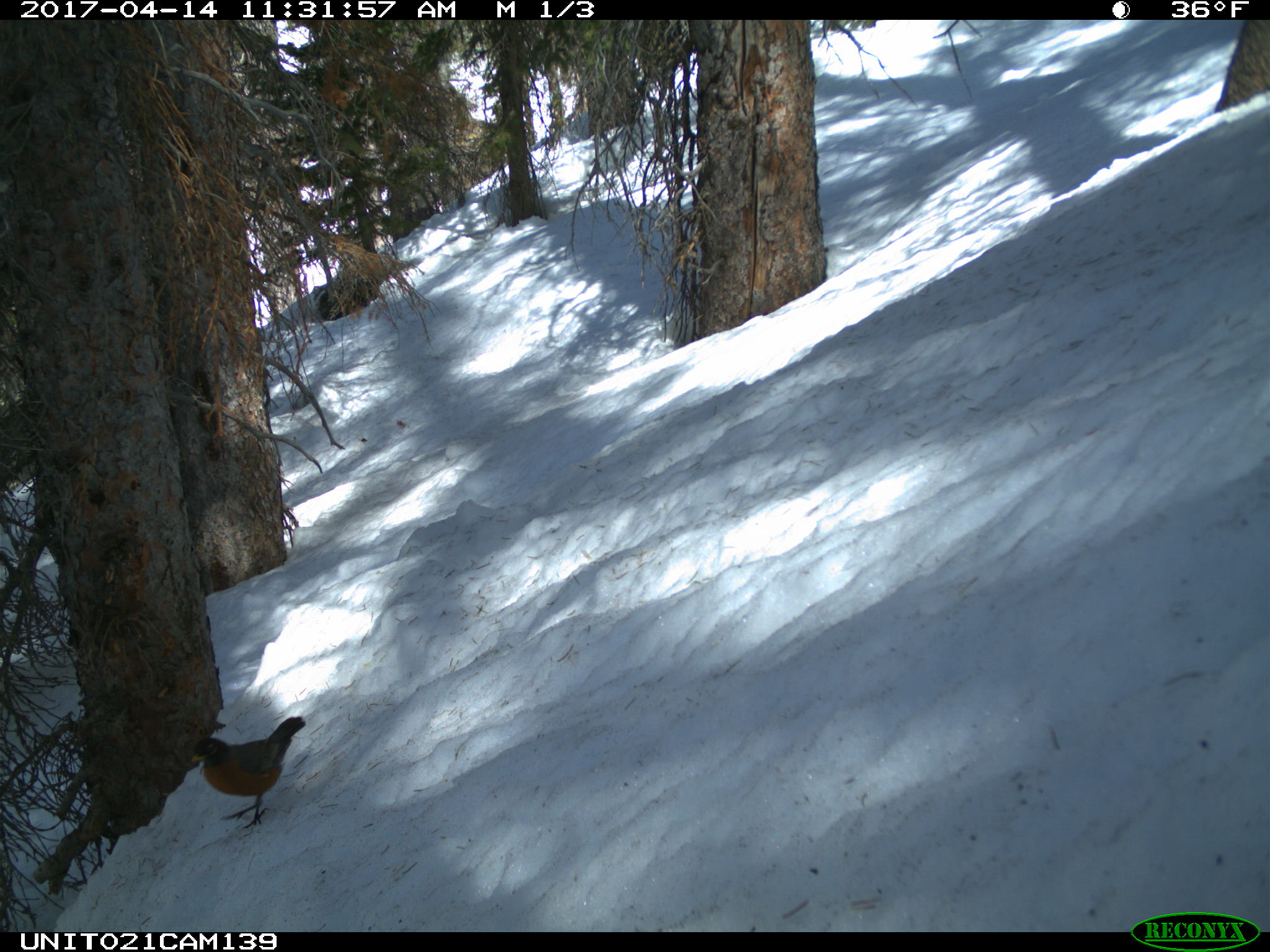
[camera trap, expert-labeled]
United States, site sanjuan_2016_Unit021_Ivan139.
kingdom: Animalia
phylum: Chordata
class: Aves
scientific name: Aves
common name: birds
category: unidentified bird